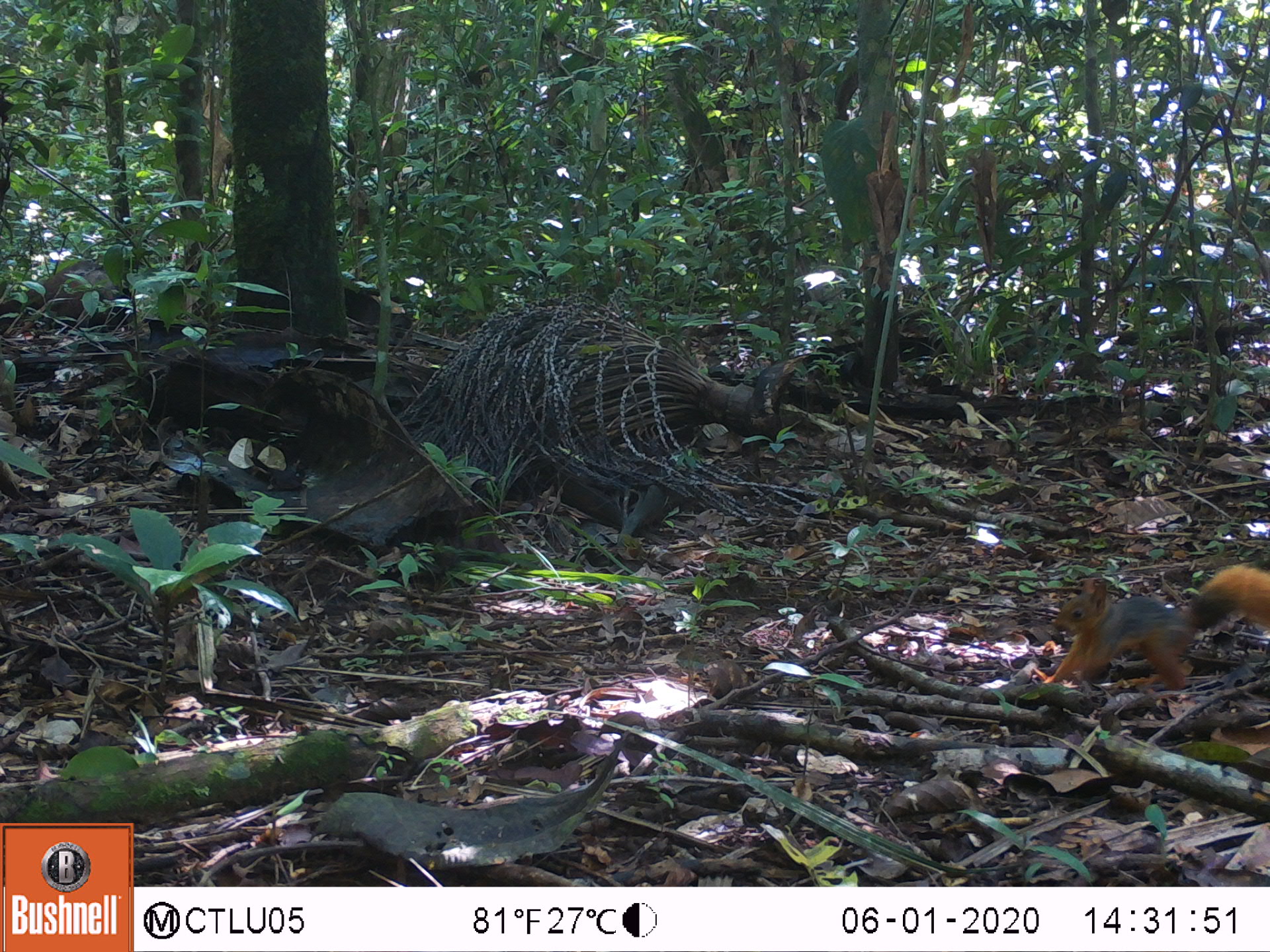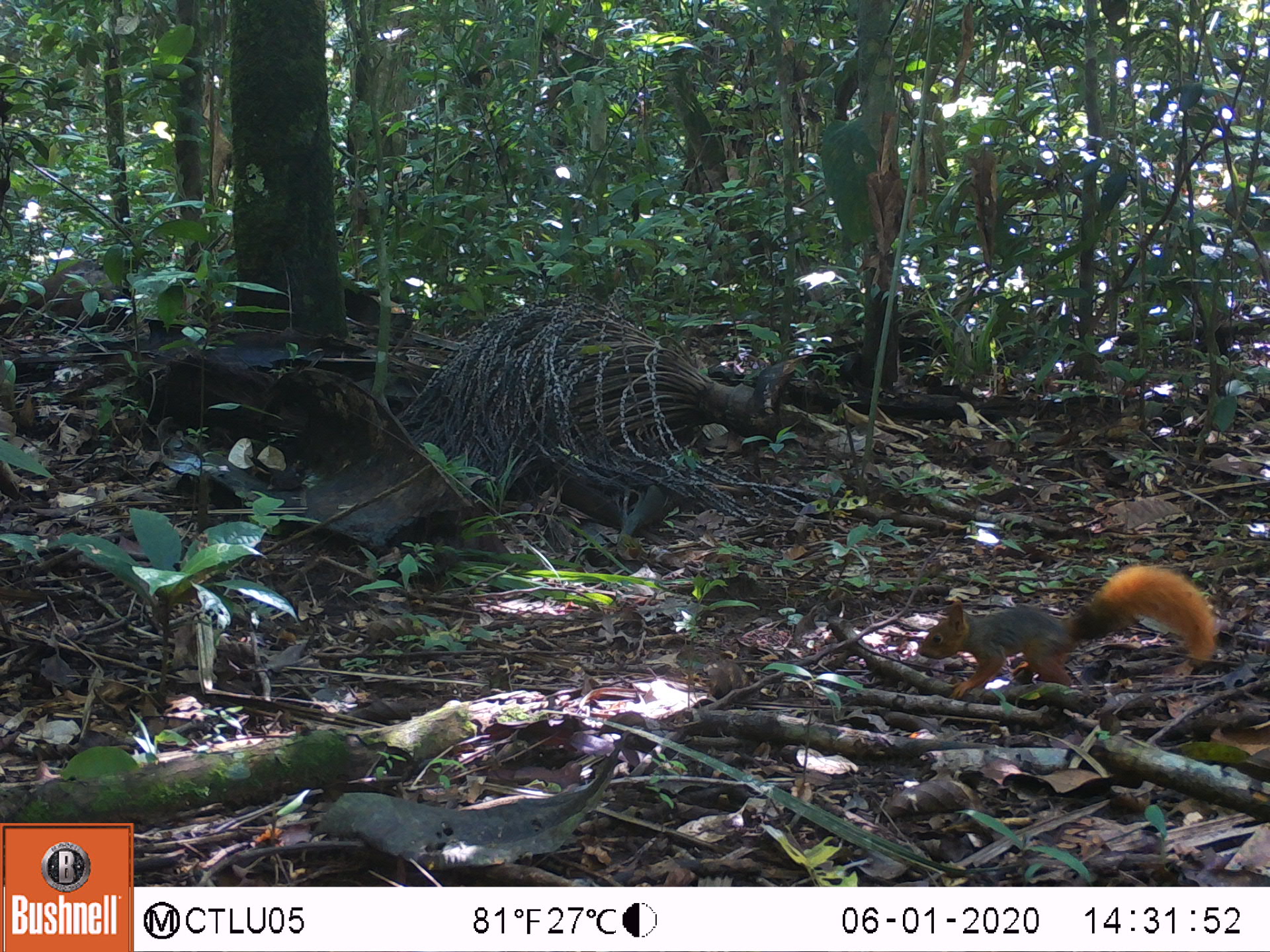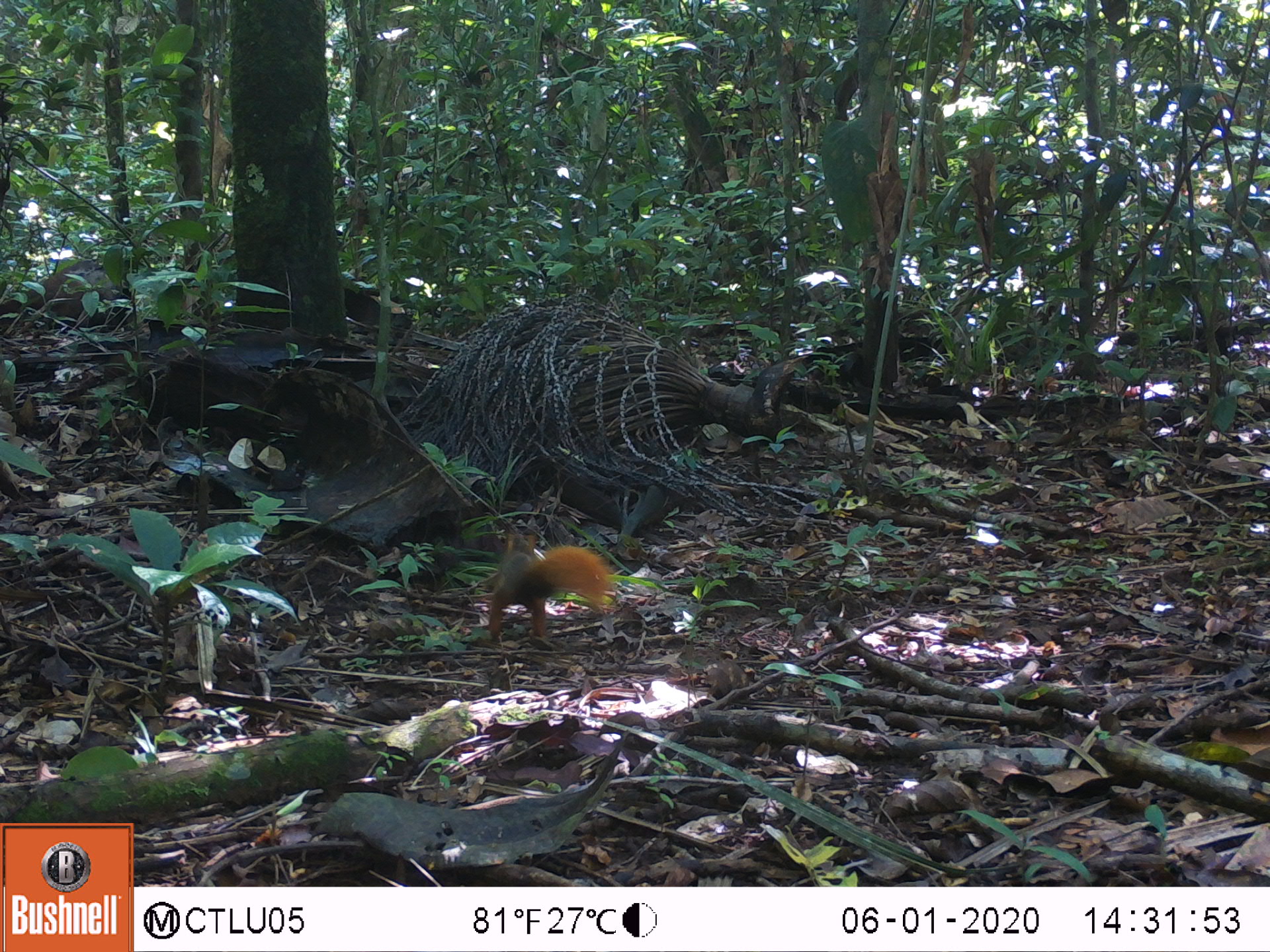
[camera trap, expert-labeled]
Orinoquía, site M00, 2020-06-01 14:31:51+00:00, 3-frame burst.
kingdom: Animalia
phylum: Chordata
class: Mammalia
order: Rodentia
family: Sciuridae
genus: Sciurus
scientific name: Sciurus igniventris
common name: northern amazon red squirrel